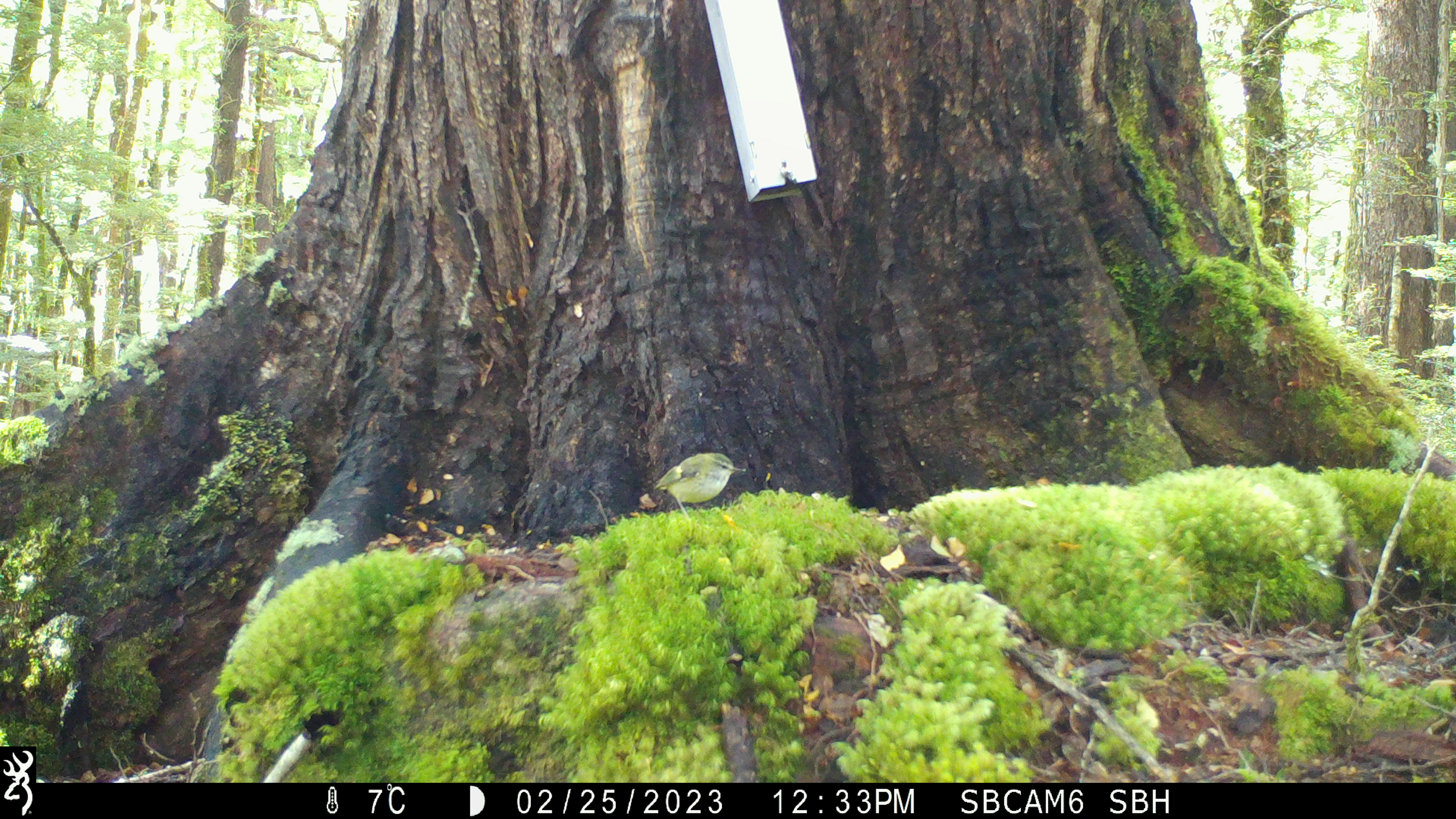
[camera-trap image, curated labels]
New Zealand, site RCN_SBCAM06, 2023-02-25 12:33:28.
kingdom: Animalia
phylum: Chordata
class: Aves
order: Passeriformes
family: Acanthisittidae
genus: Acanthisitta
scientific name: Acanthisitta chloris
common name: rifleman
Rifleman (Acanthisitta chloris).